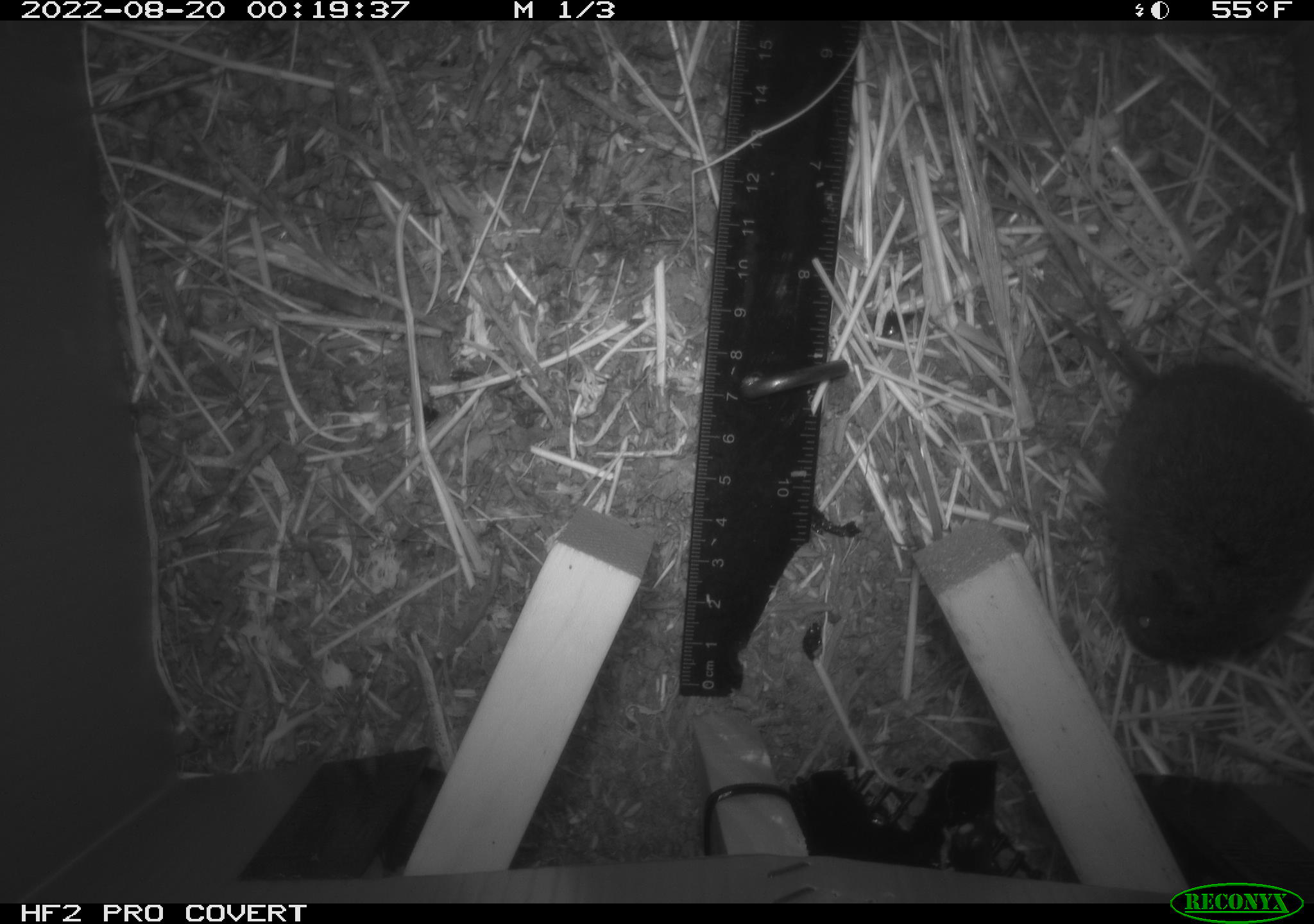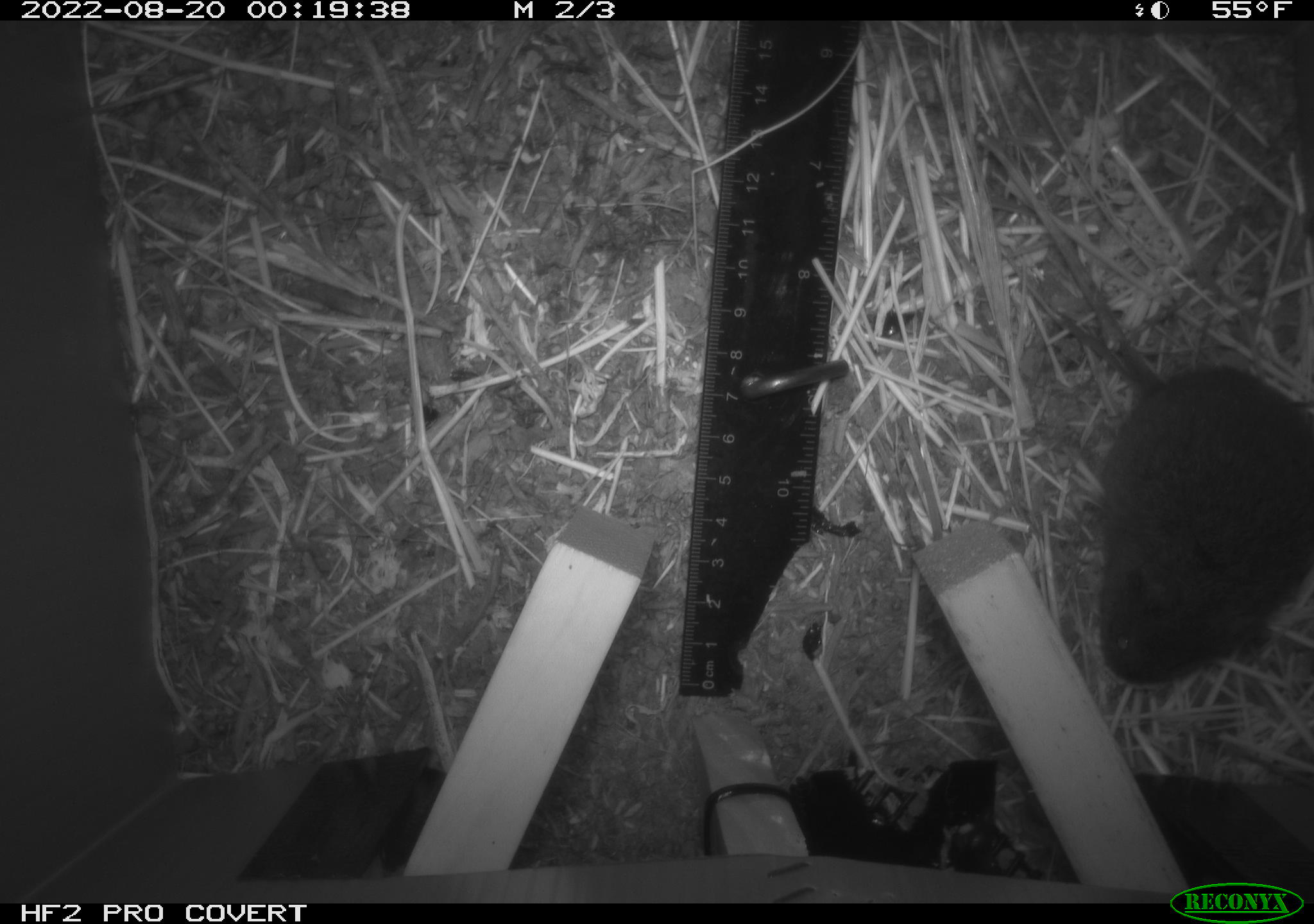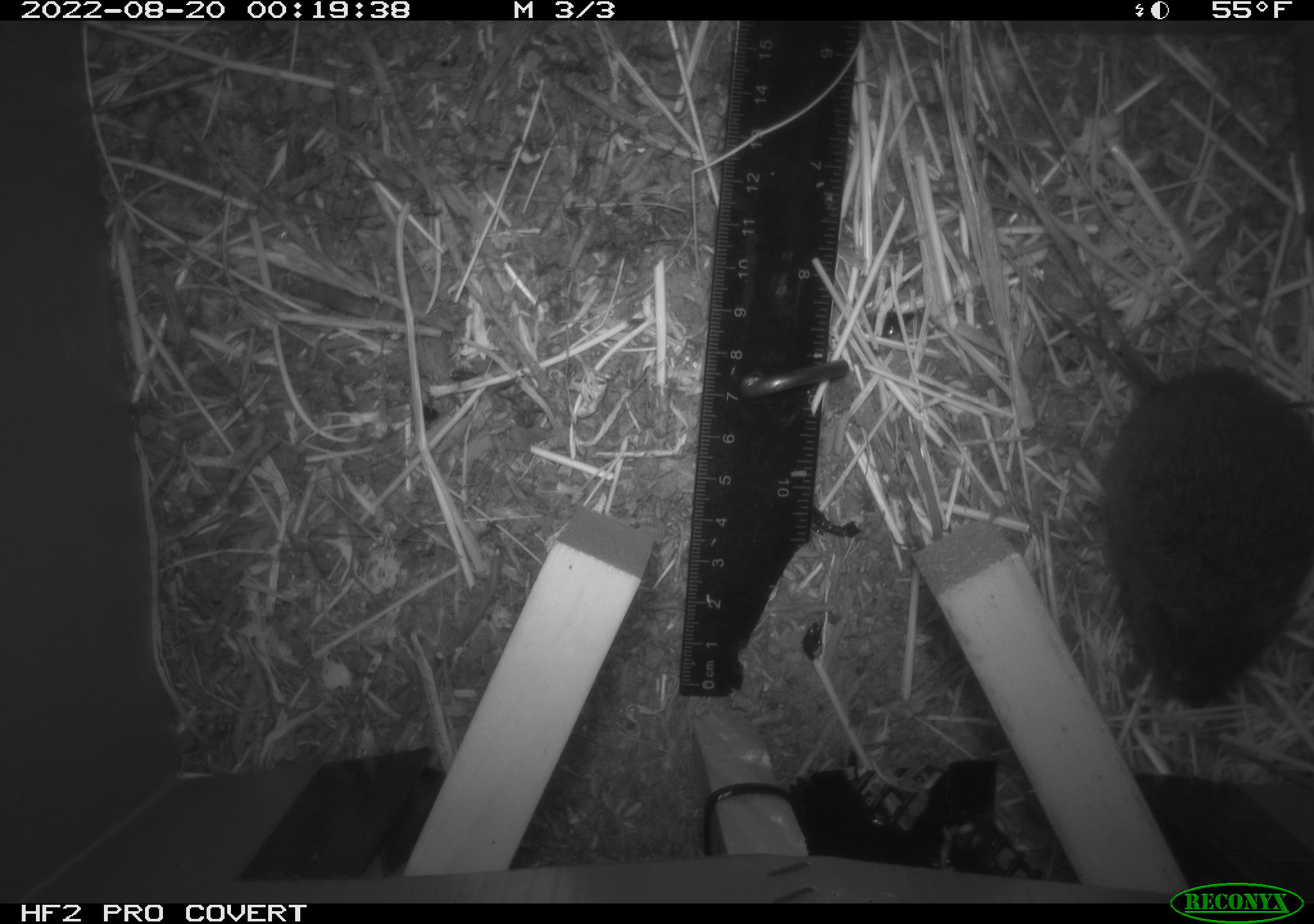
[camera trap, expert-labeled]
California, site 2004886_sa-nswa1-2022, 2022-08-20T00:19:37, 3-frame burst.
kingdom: Animalia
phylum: Chordata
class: Mammalia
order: Rodentia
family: Cricetidae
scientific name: Cricetidae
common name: hamsters, voles, lemmings, and allies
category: cricetidae family